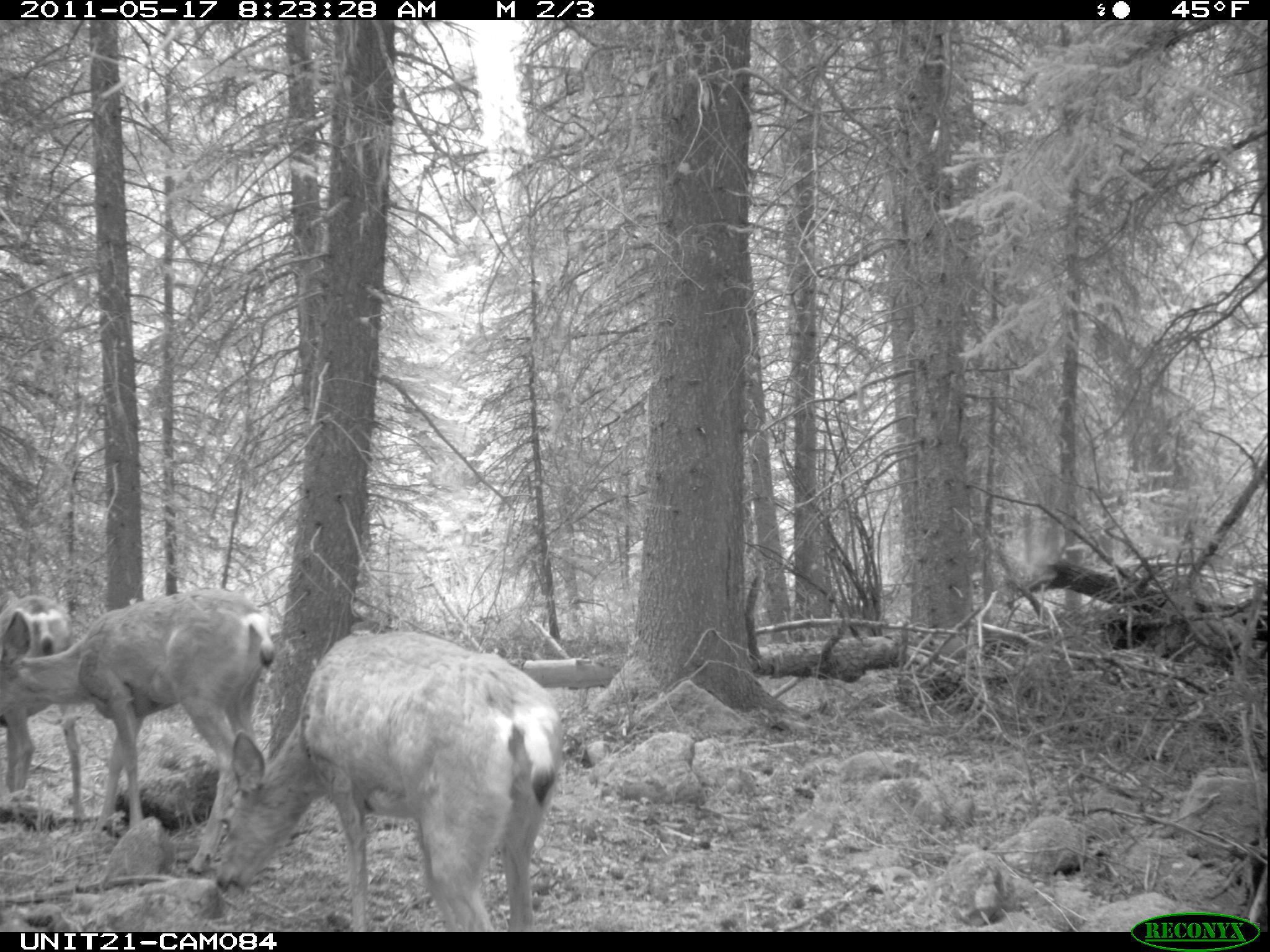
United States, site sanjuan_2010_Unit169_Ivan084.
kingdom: Animalia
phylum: Chordata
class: Mammalia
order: Artiodactyla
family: Cervidae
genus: Odocoileus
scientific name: Odocoileus hemionus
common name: mule deer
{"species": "Odocoileus hemionus (mule deer)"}